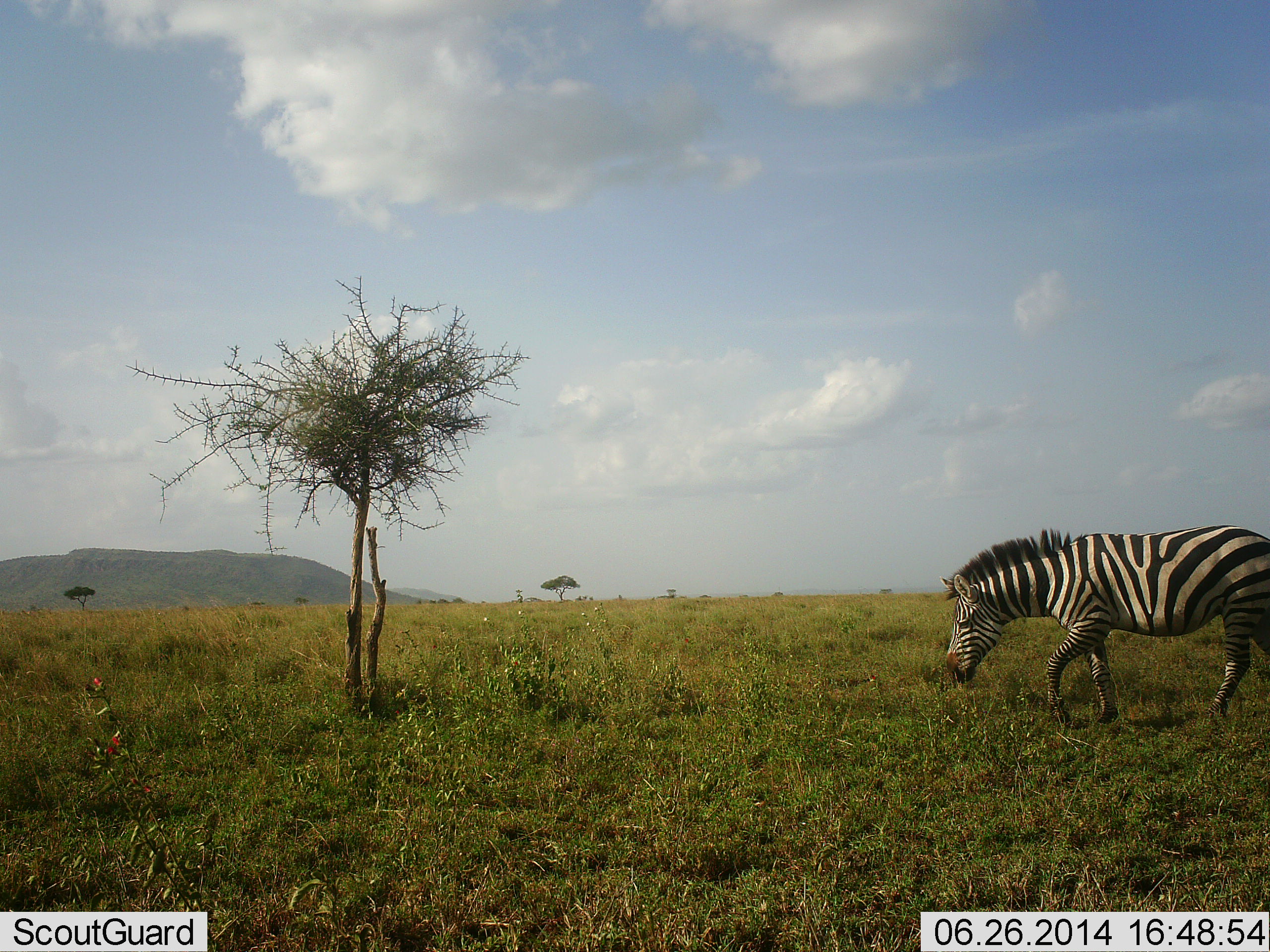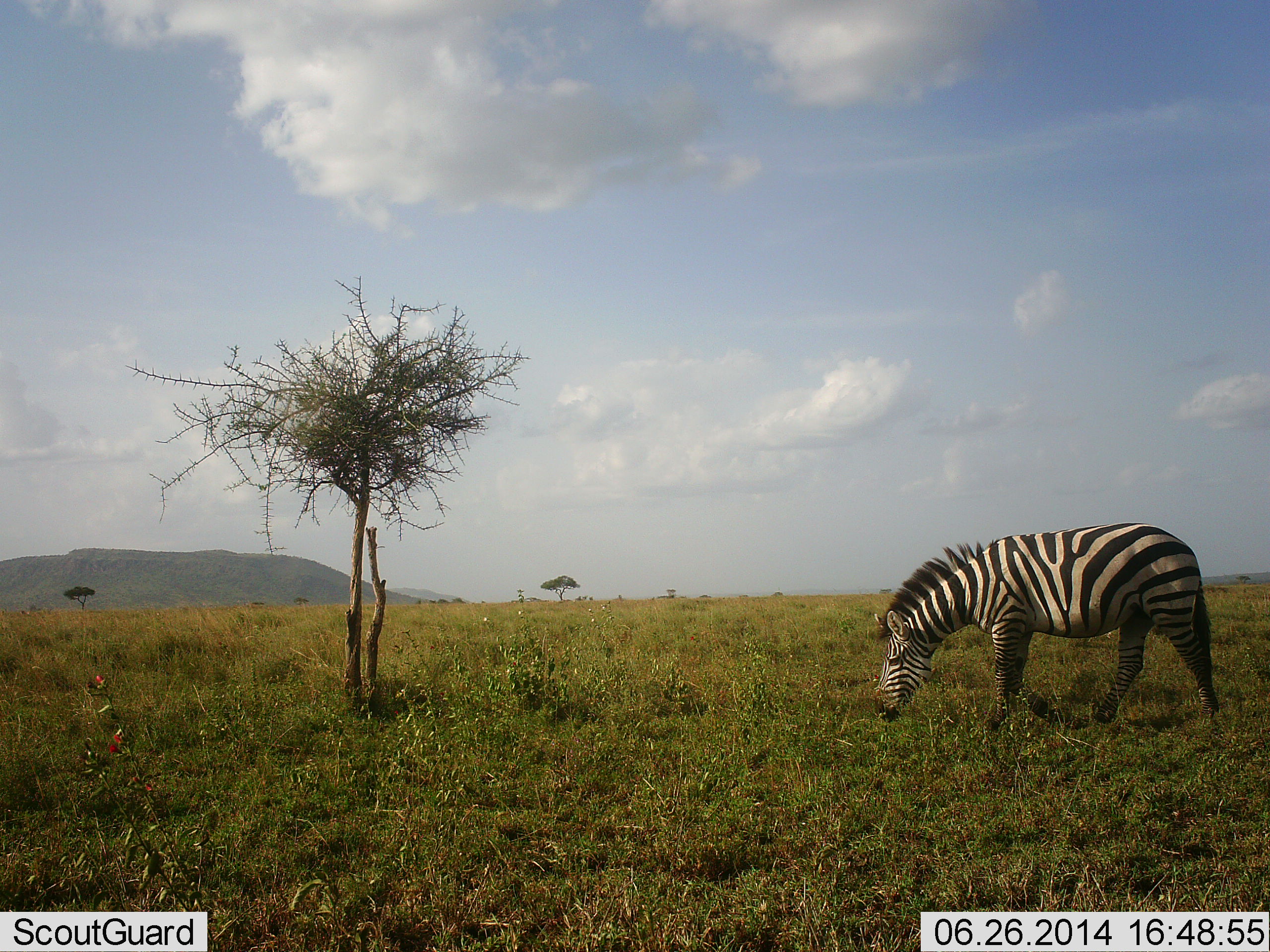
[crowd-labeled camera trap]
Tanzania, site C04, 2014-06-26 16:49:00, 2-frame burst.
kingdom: Animalia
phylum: Chordata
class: Mammalia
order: Perissodactyla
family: Equidae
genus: Equus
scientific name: Equus quagga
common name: plains zebra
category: zebra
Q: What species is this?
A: Zebra (plains zebra) (Equus quagga).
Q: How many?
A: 1.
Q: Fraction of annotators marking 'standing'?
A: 30%.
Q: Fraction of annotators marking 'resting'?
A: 0%.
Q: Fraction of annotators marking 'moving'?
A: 30%.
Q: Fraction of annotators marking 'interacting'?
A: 0%.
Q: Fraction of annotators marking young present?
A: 0%.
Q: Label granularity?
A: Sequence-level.